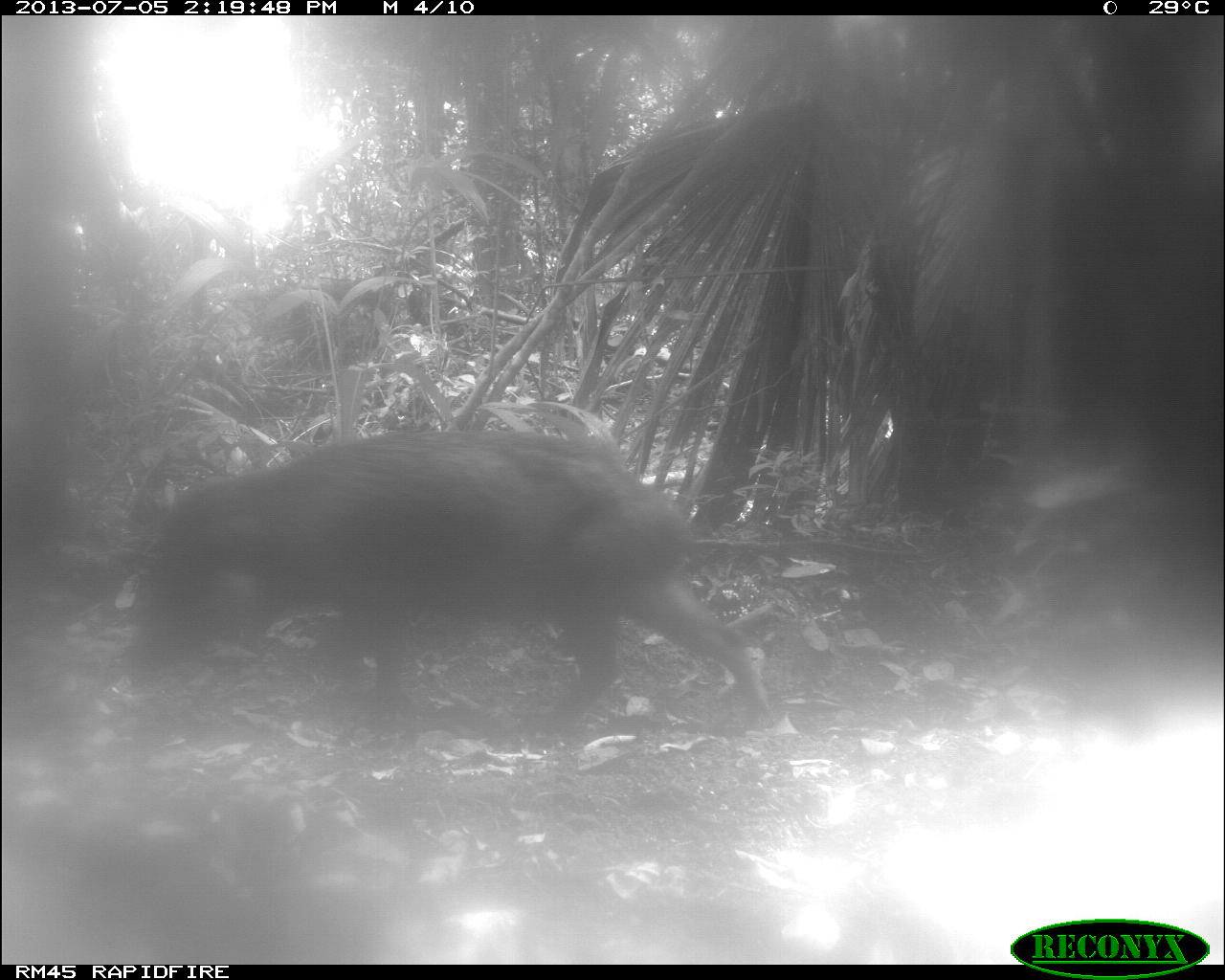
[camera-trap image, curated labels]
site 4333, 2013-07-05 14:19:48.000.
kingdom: Animalia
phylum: Chordata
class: Mammalia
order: Artiodactyla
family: Tayassuidae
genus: Tayassu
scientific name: Tayassu pecari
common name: white-lipped peccary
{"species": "Tayassu pecari (white-lipped peccary)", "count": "2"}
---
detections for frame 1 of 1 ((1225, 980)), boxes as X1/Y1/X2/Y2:
tayassu pecari: 122/429/768/728